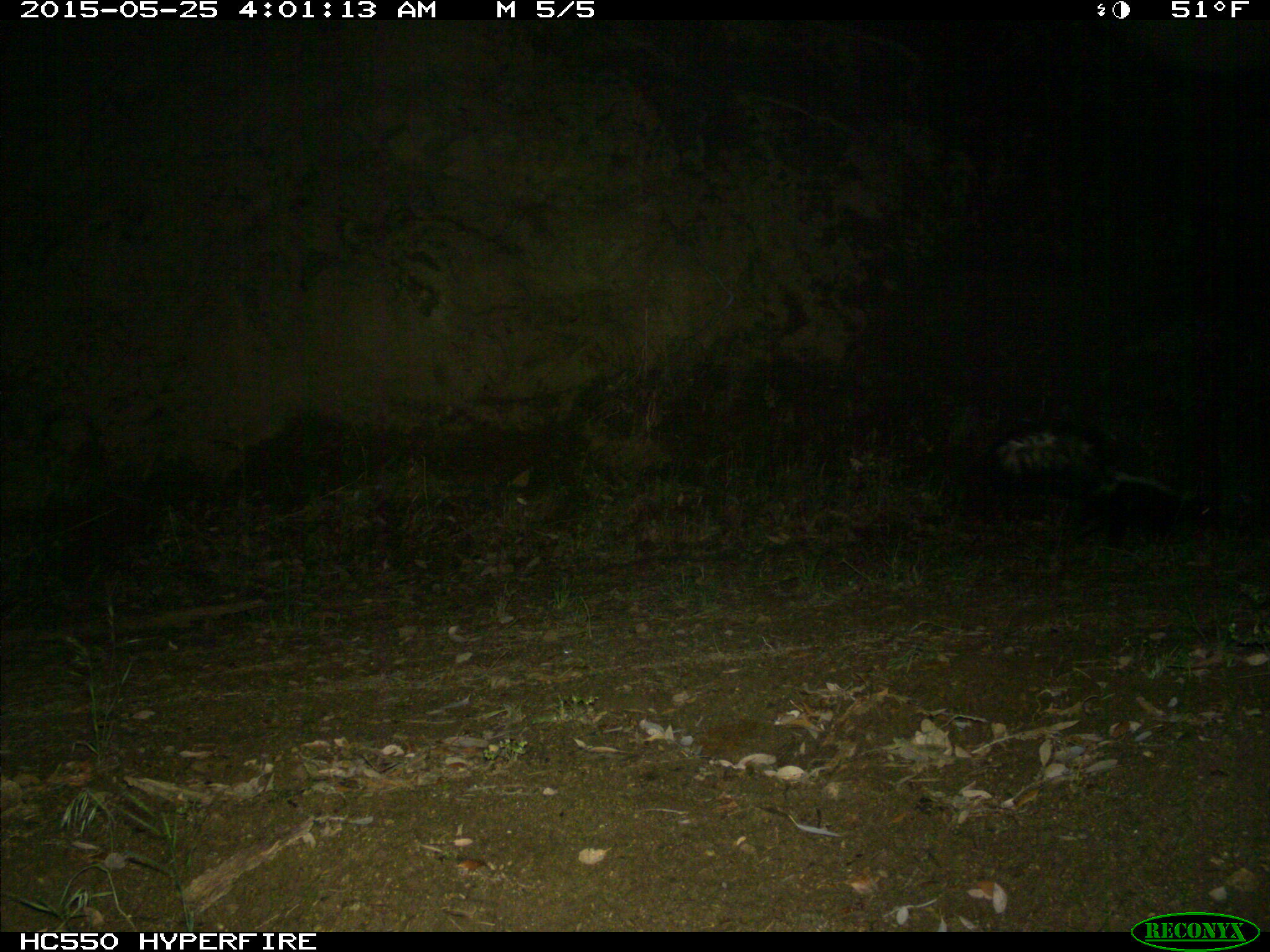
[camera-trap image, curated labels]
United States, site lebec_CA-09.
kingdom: Animalia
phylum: Chordata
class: Mammalia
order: Carnivora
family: Mephitidae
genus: Mephitis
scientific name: Mephitis mephitis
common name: striped skunk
Mephitis mephitis (striped skunk).